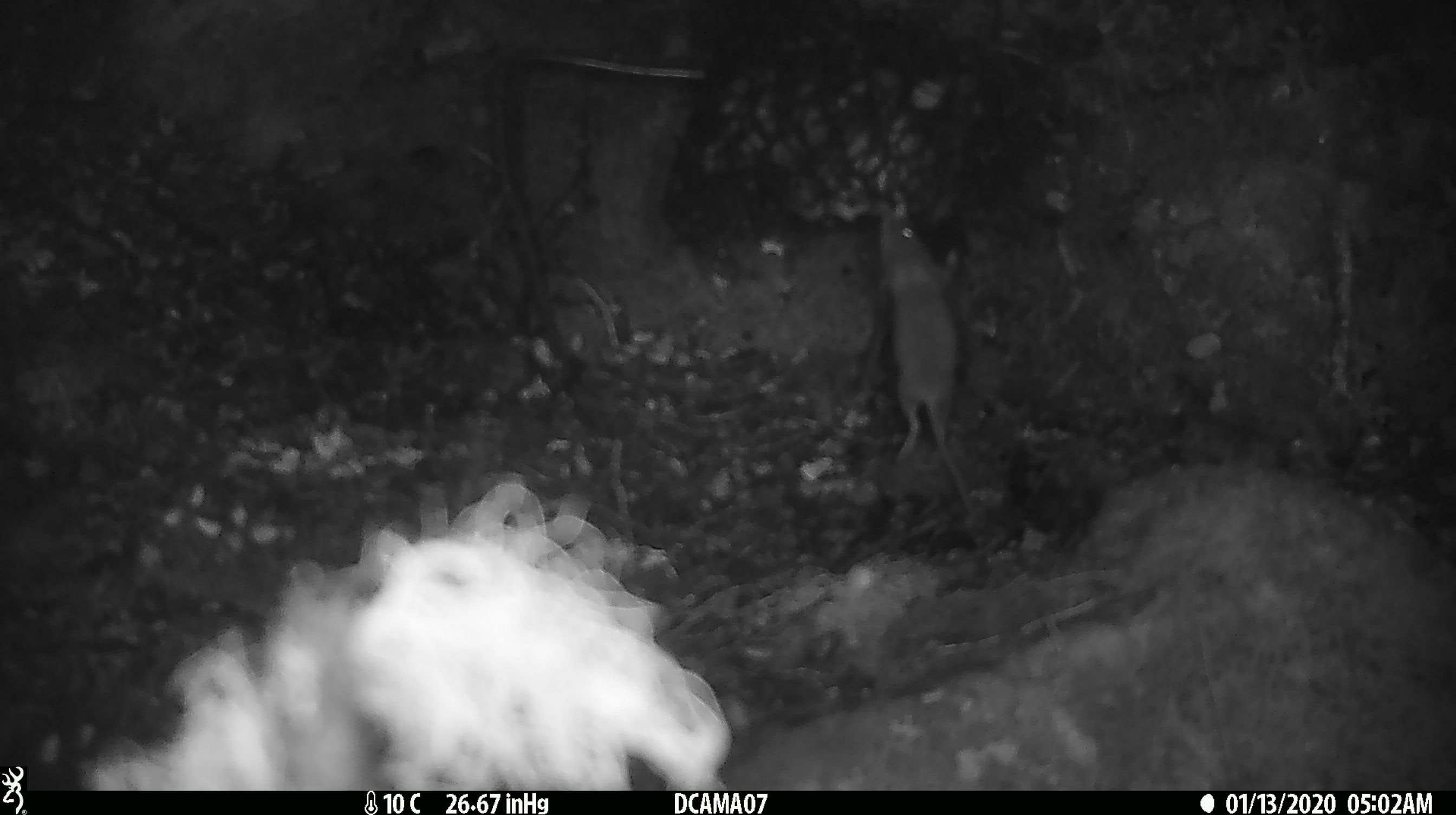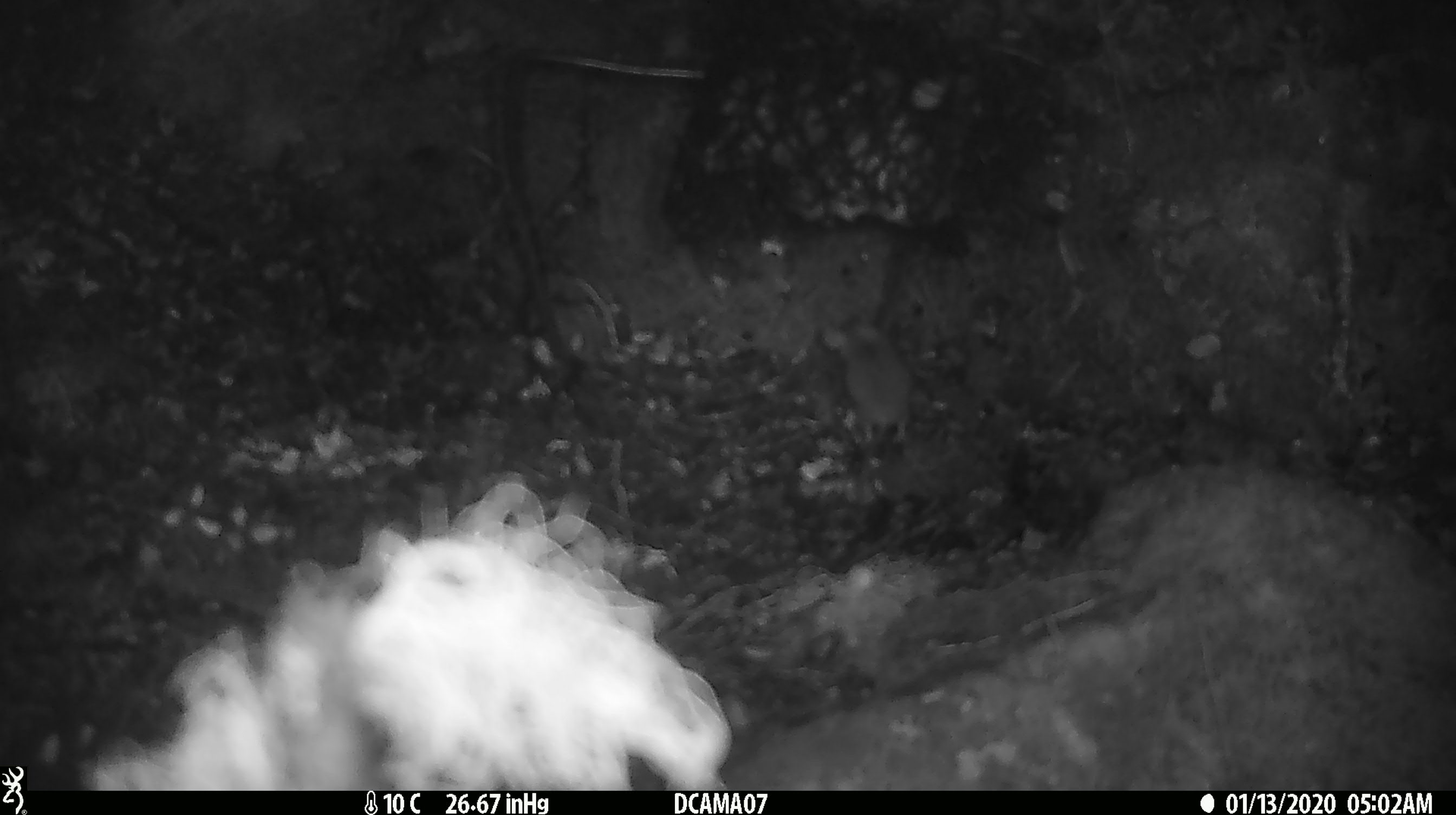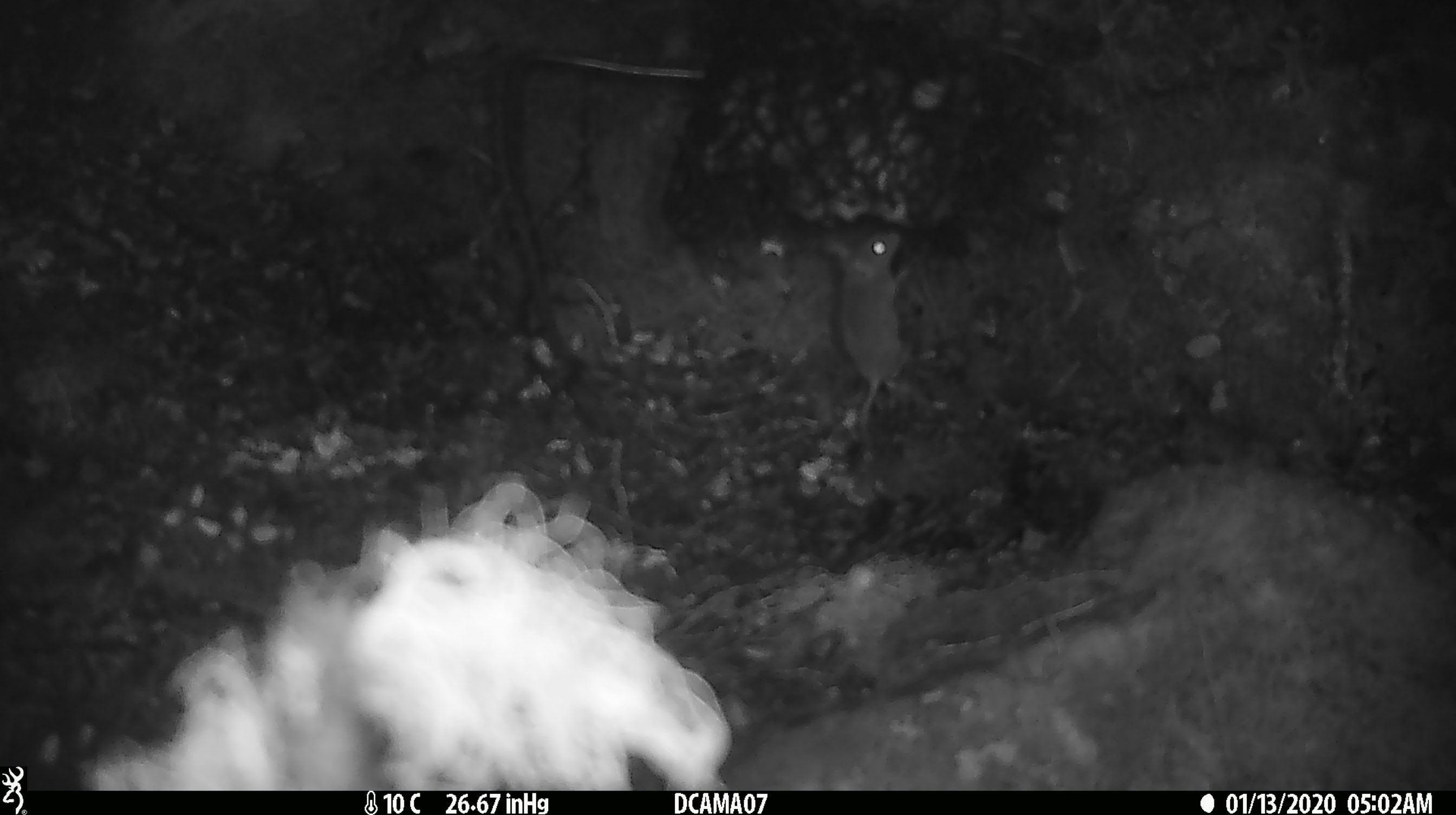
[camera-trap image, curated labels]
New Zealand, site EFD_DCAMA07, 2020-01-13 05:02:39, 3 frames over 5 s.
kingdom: Animalia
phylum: Chordata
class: Mammalia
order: Rodentia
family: Muridae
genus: Mus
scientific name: Mus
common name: mouse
Mouse (Mus).